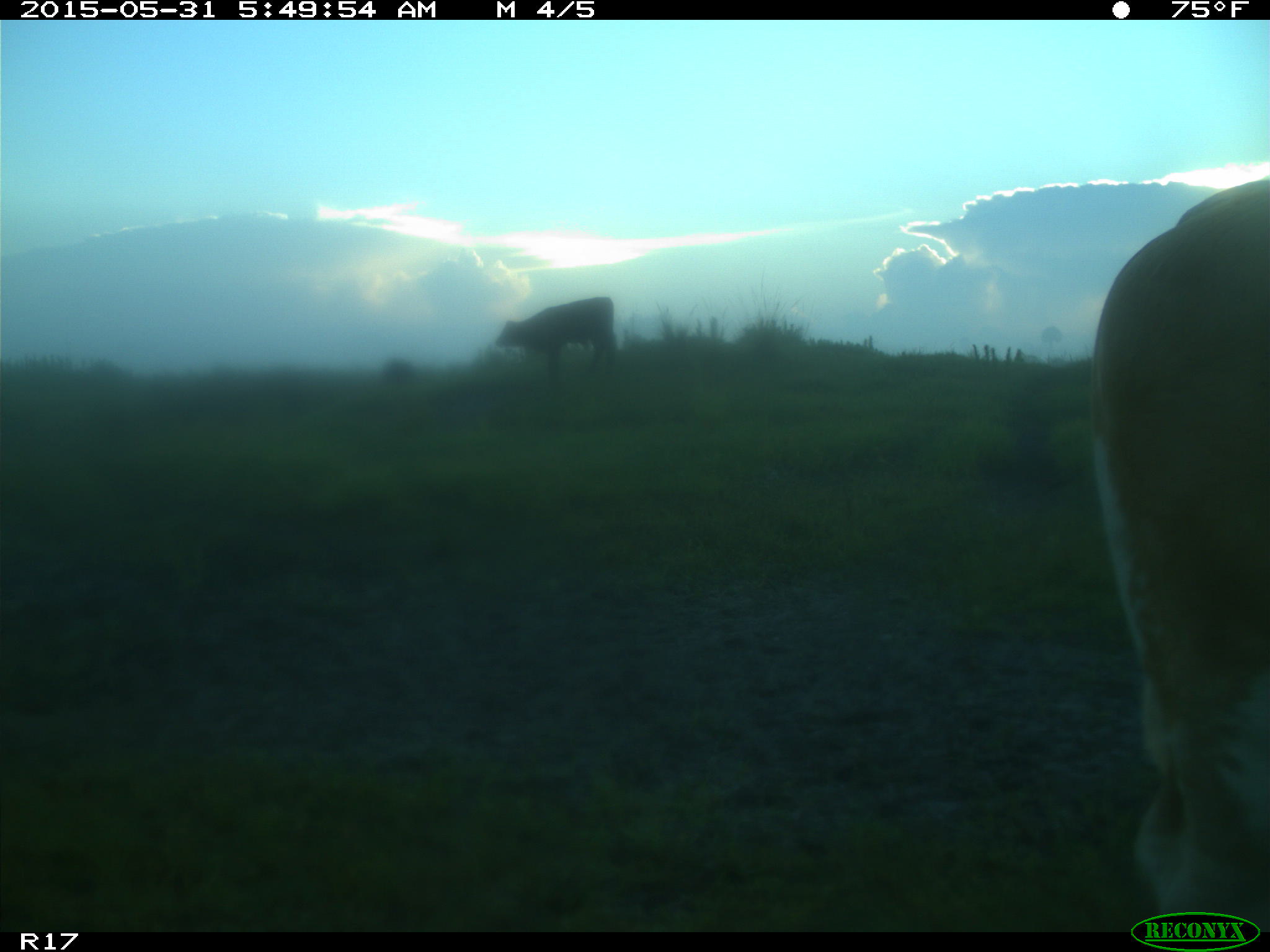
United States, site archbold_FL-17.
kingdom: Animalia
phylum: Chordata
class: Mammalia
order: Artiodactyla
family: Bovidae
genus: Bos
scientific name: Bos taurus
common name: domestic cow